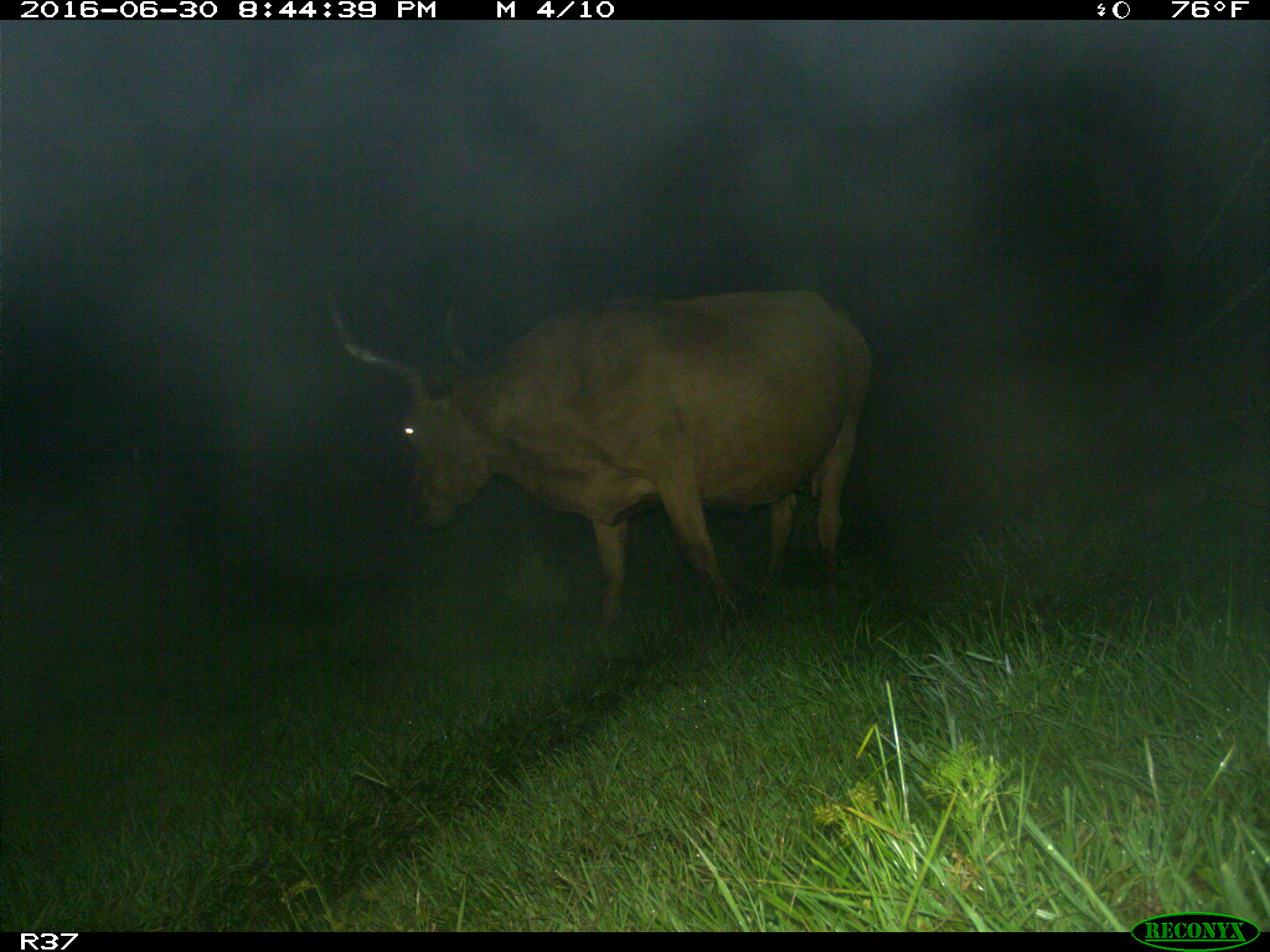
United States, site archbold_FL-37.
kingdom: Animalia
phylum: Chordata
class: Mammalia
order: Artiodactyla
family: Bovidae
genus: Bos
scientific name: Bos taurus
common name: domestic cow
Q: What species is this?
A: Bos taurus (domestic cow).